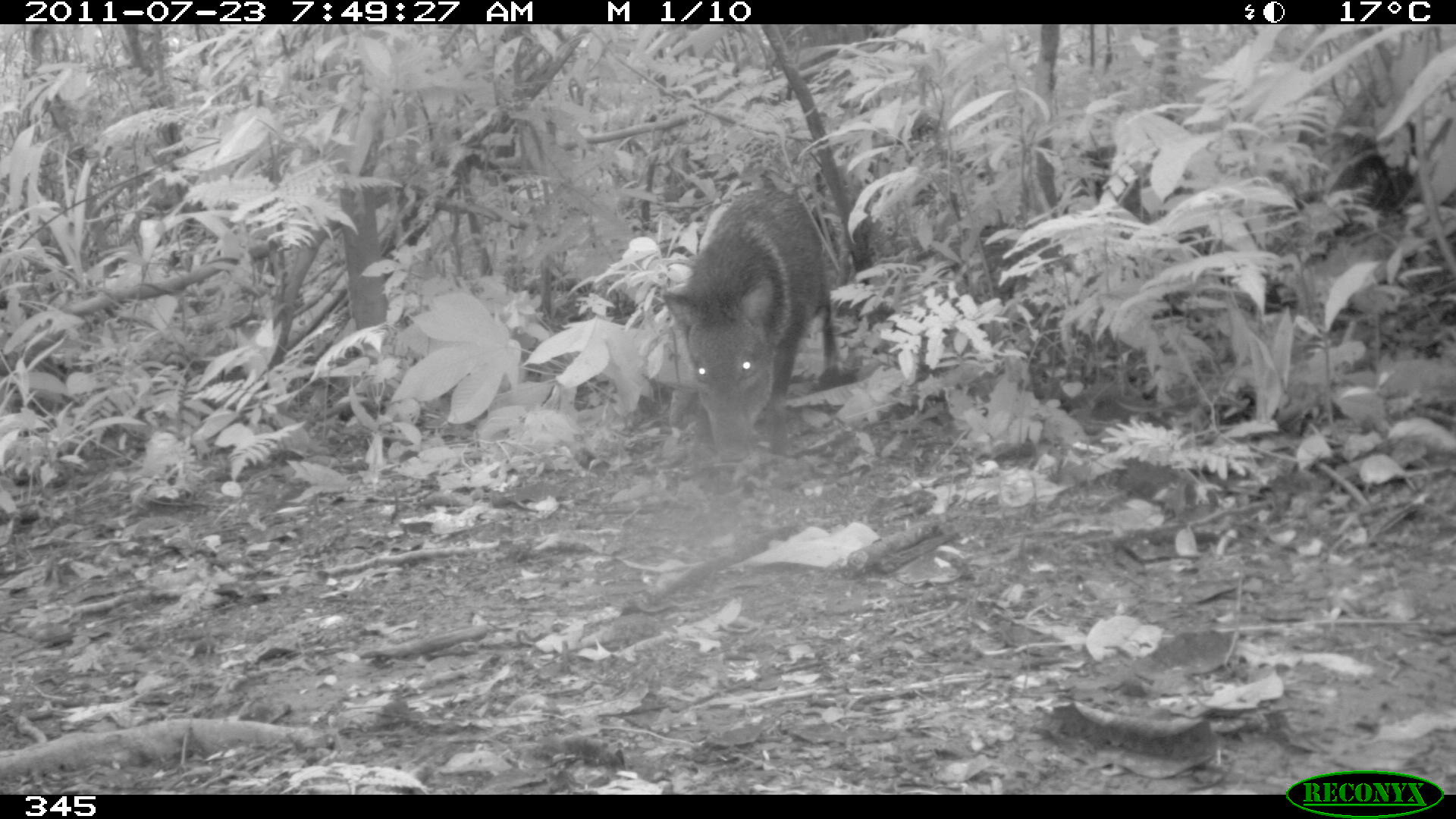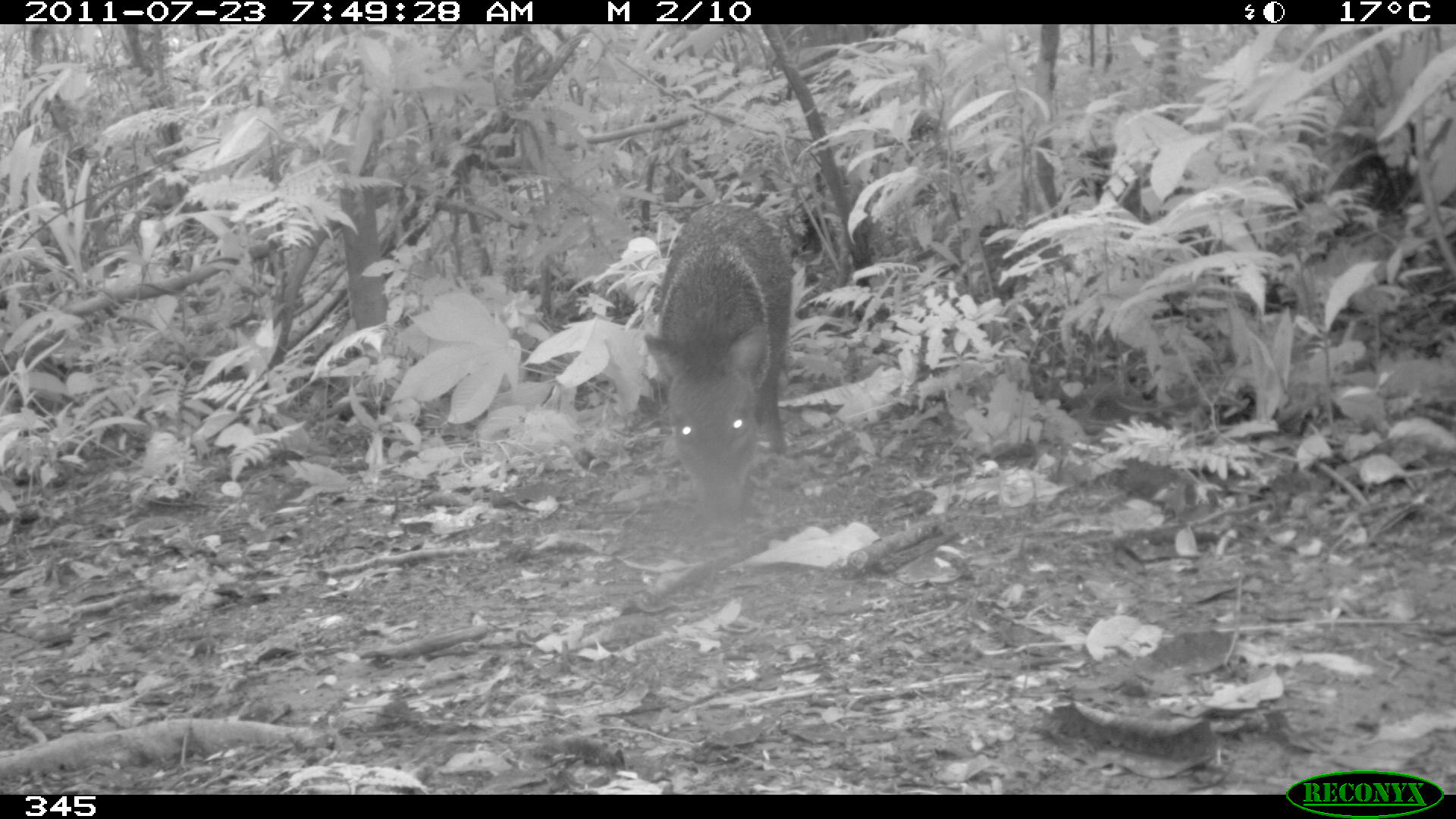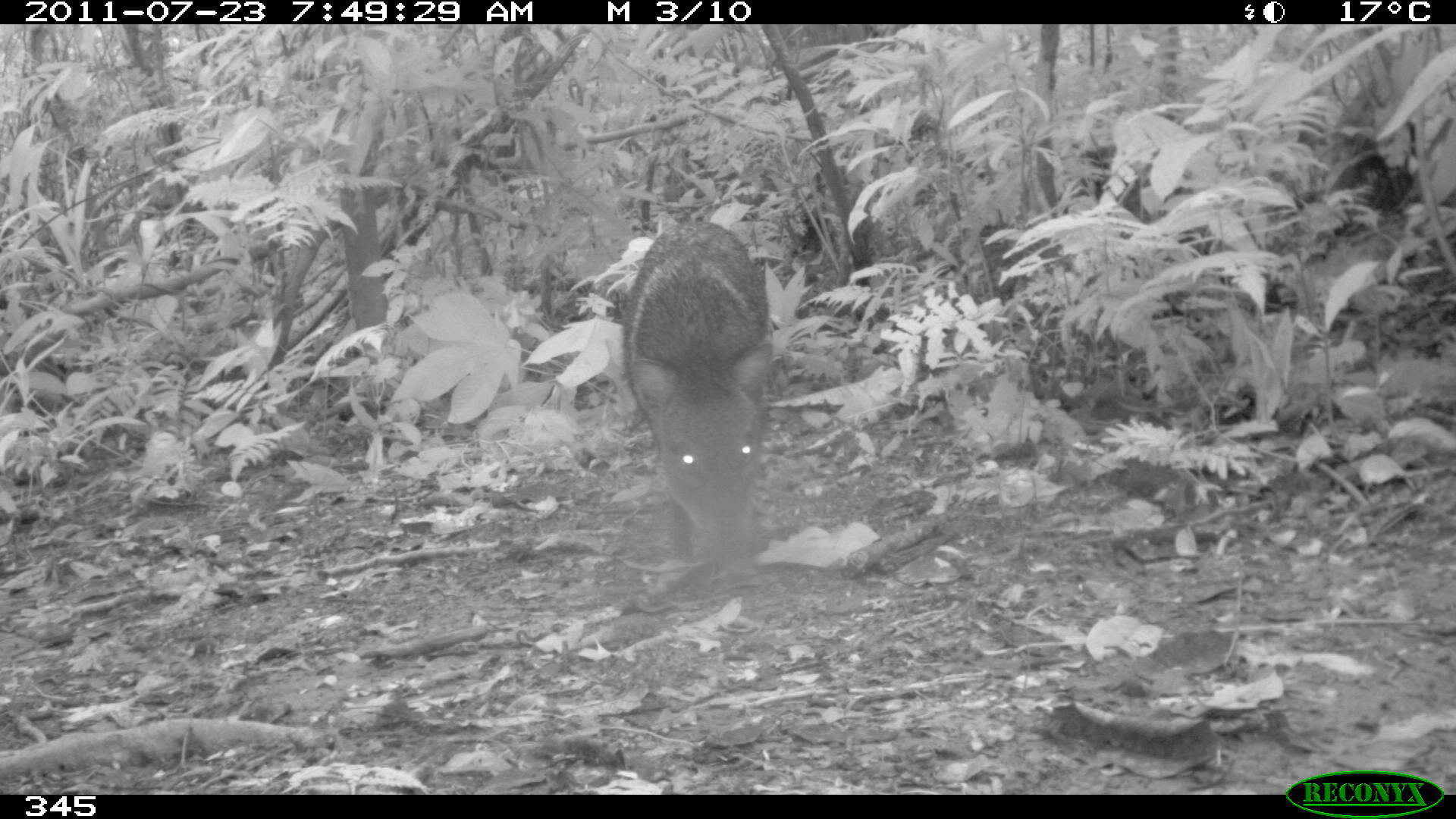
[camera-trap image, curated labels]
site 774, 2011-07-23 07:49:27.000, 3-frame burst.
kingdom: Animalia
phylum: Chordata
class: Mammalia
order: Artiodactyla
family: Tayassuidae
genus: Pecari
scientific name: Pecari tajacu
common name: collared peccary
Pecari tajacu (collared peccary).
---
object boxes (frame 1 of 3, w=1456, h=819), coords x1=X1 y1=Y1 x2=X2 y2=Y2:
pecari tajacu: x1=662 y1=185 x2=837 y2=462